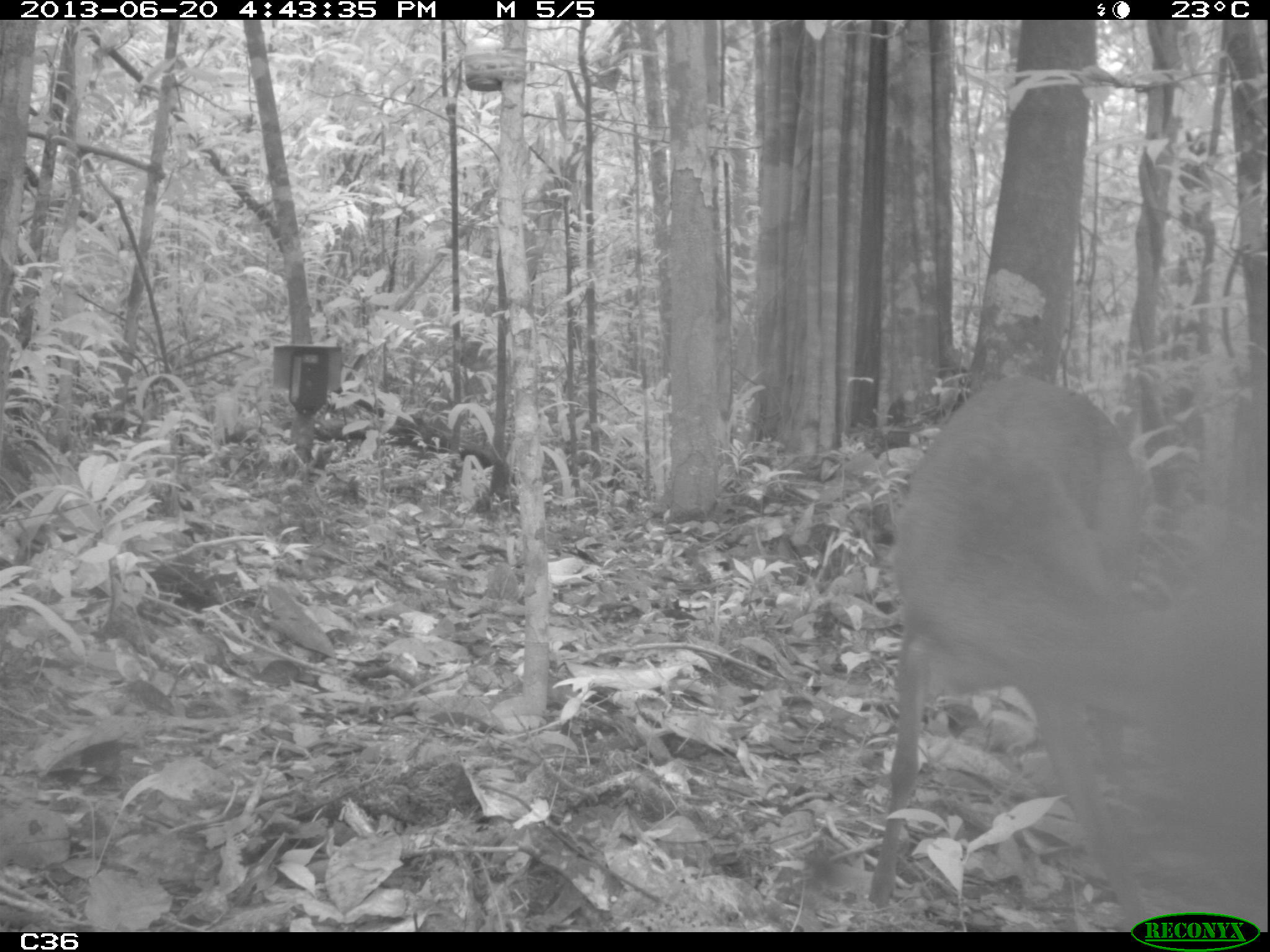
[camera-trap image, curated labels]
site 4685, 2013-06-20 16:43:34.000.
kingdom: Animalia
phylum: Chordata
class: Mammalia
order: Artiodactyla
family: Cervidae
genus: Mazama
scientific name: Mazama gouazoubira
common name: gray brocket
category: mazama gouazaoubira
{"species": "mazama gouazaoubira (gray brocket) (Mazama gouazoubira)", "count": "1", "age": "adult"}